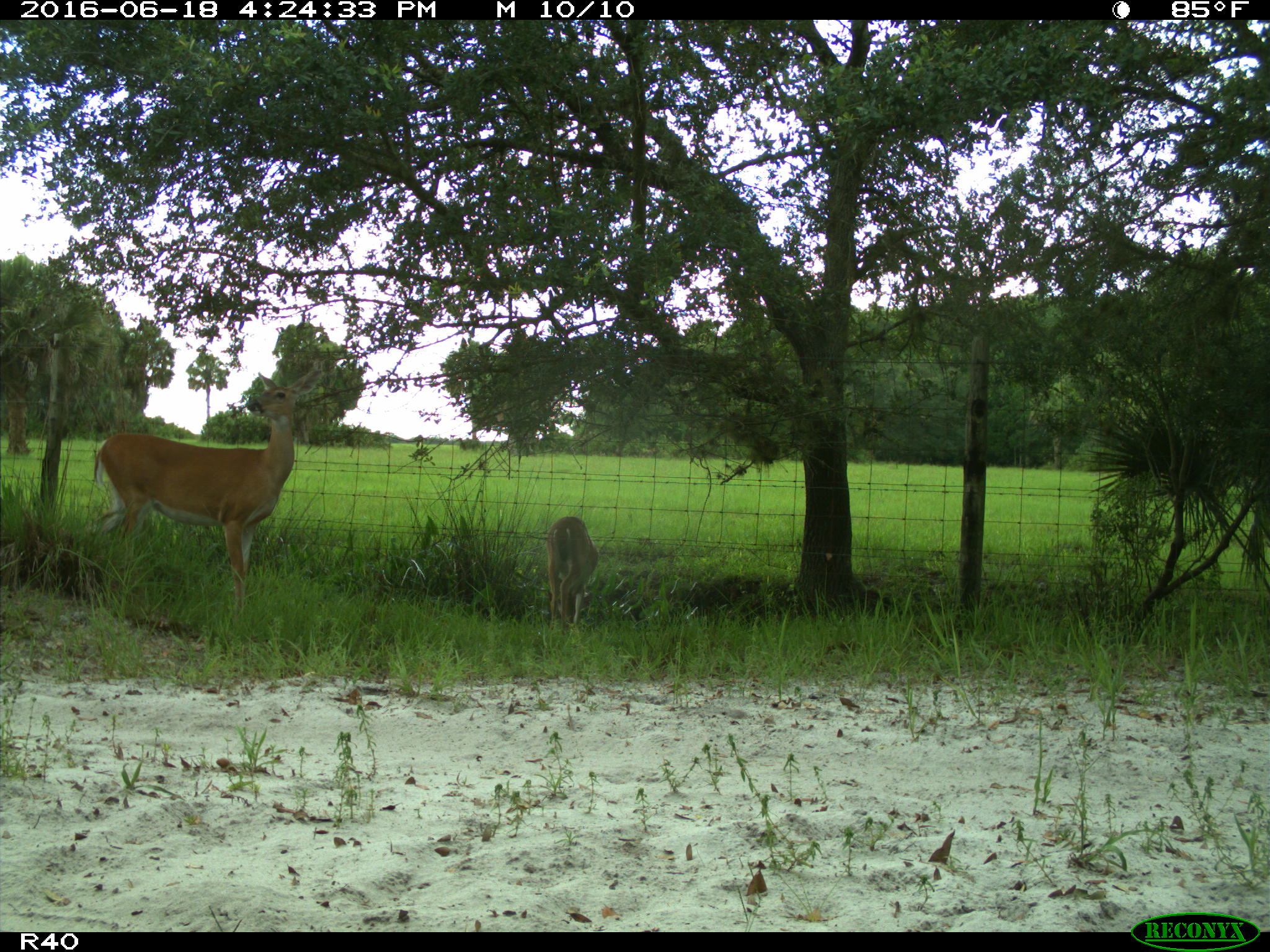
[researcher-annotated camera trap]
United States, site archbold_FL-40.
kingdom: Animalia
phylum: Chordata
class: Mammalia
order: Artiodactyla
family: Cervidae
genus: Odocoileus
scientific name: Odocoileus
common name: deer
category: unidentified deer